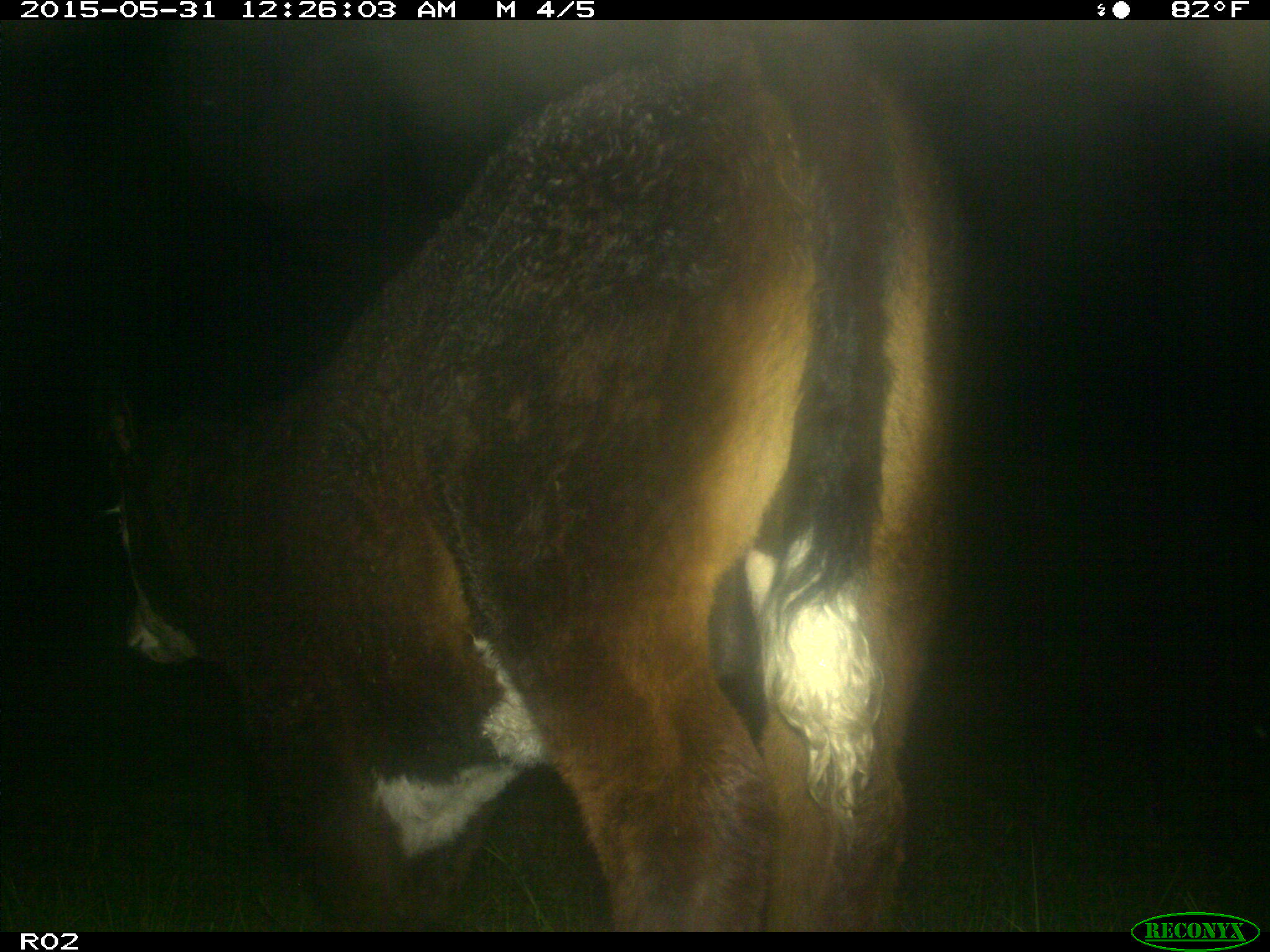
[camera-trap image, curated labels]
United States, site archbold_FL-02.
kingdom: Animalia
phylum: Chordata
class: Mammalia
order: Artiodactyla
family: Bovidae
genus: Bos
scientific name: Bos taurus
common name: domestic cow